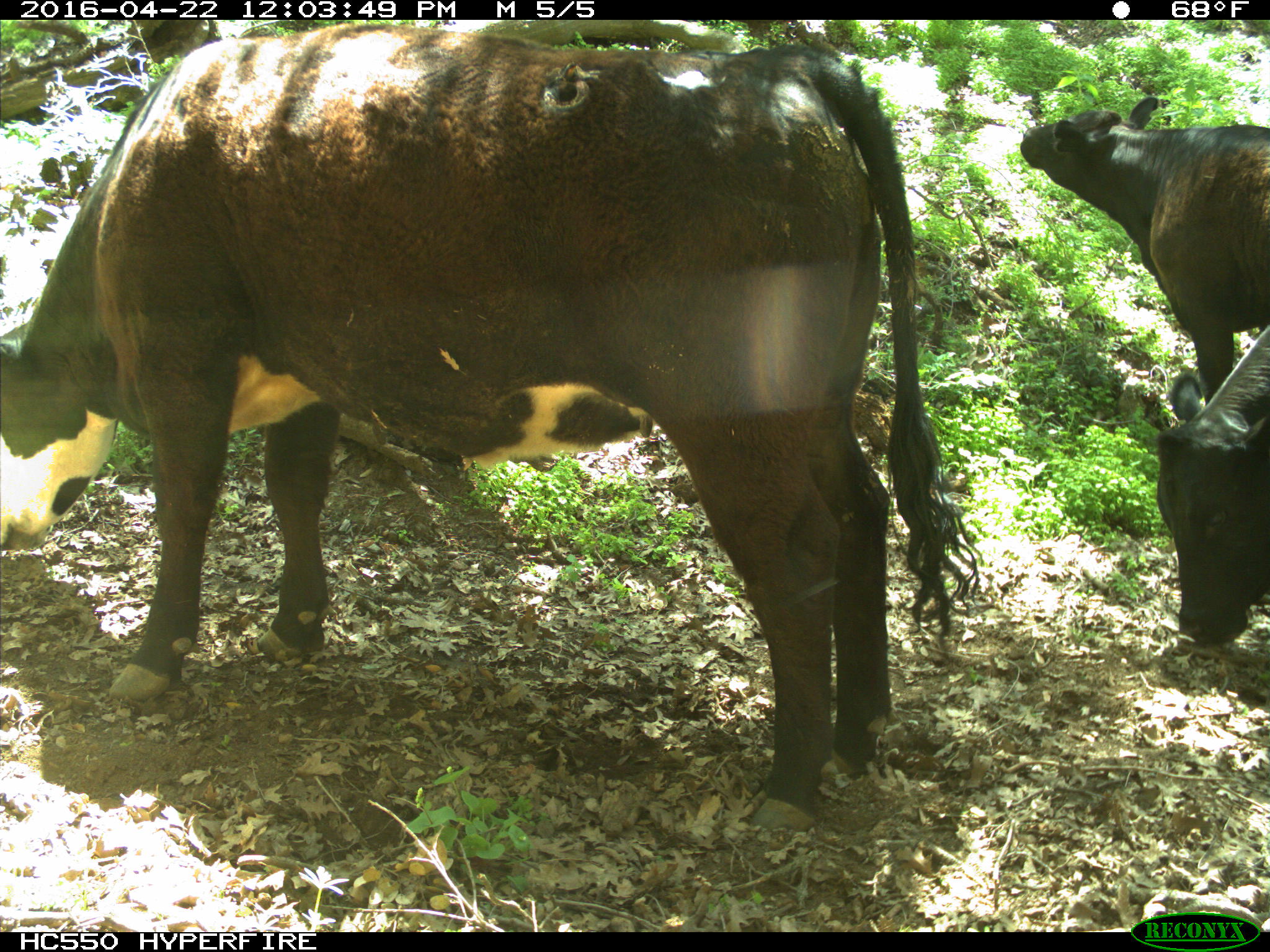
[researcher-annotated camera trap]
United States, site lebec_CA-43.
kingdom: Animalia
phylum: Chordata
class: Mammalia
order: Artiodactyla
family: Bovidae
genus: Bos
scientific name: Bos taurus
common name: domestic cow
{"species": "Bos taurus (domestic cow)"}